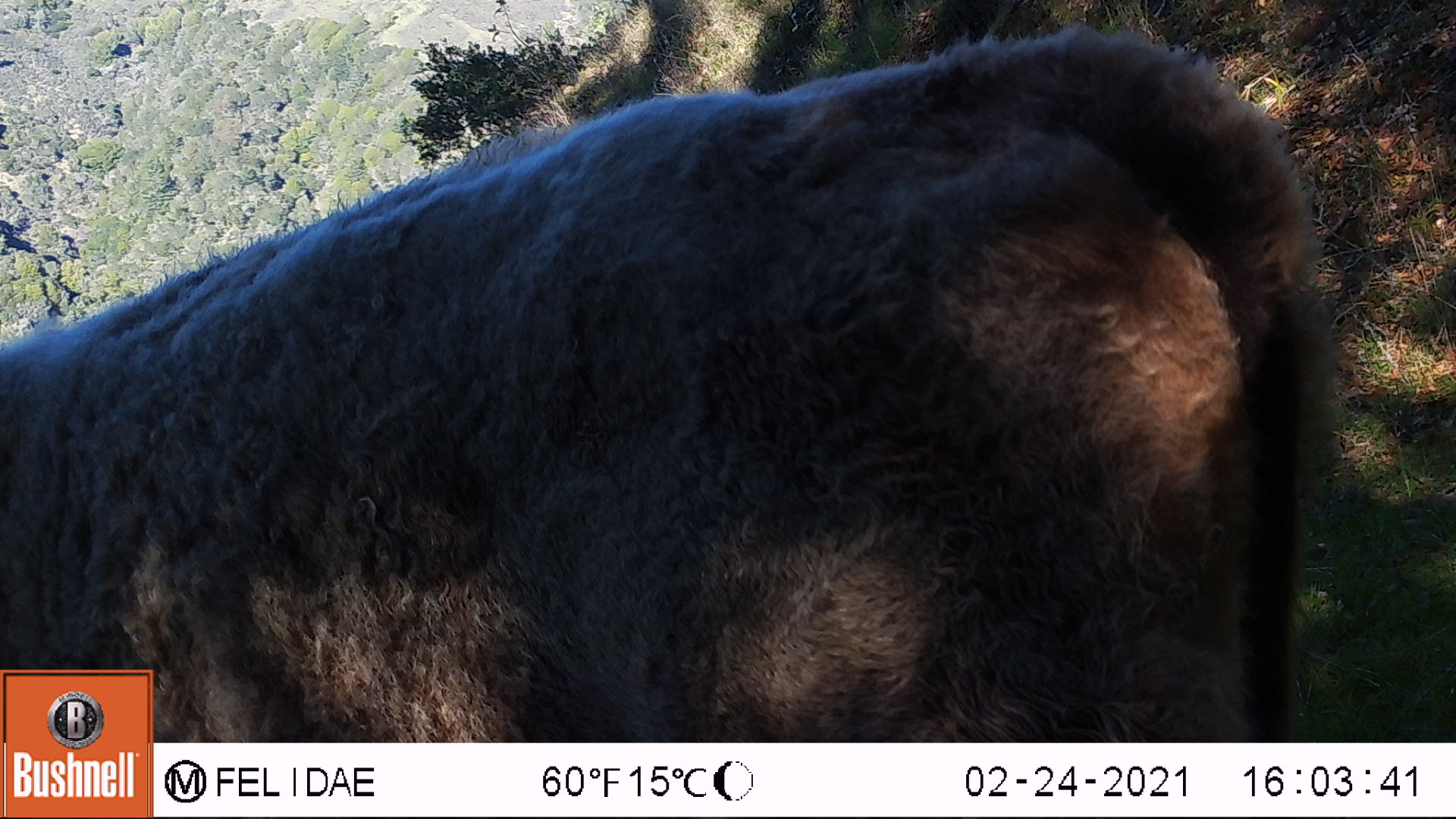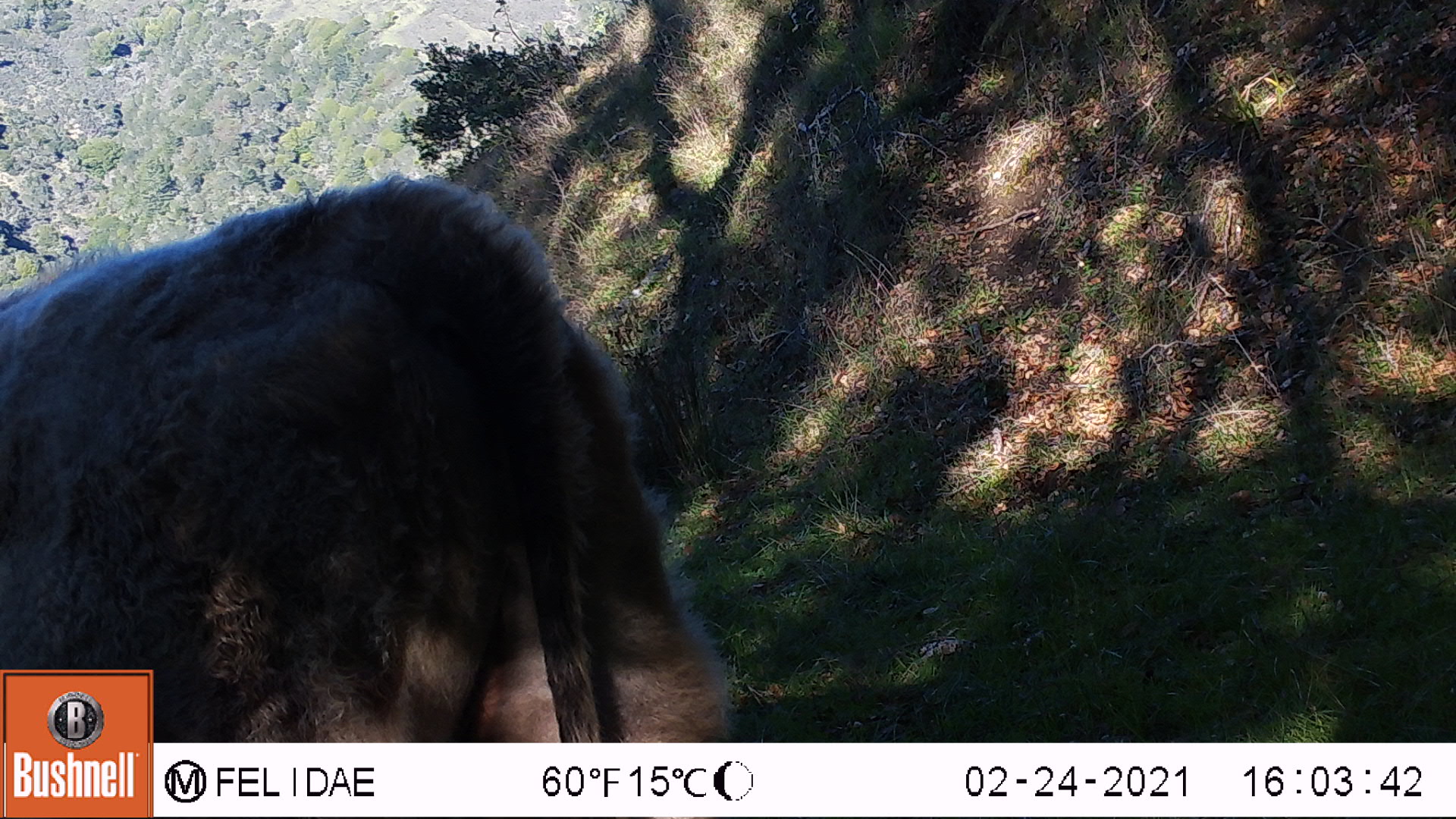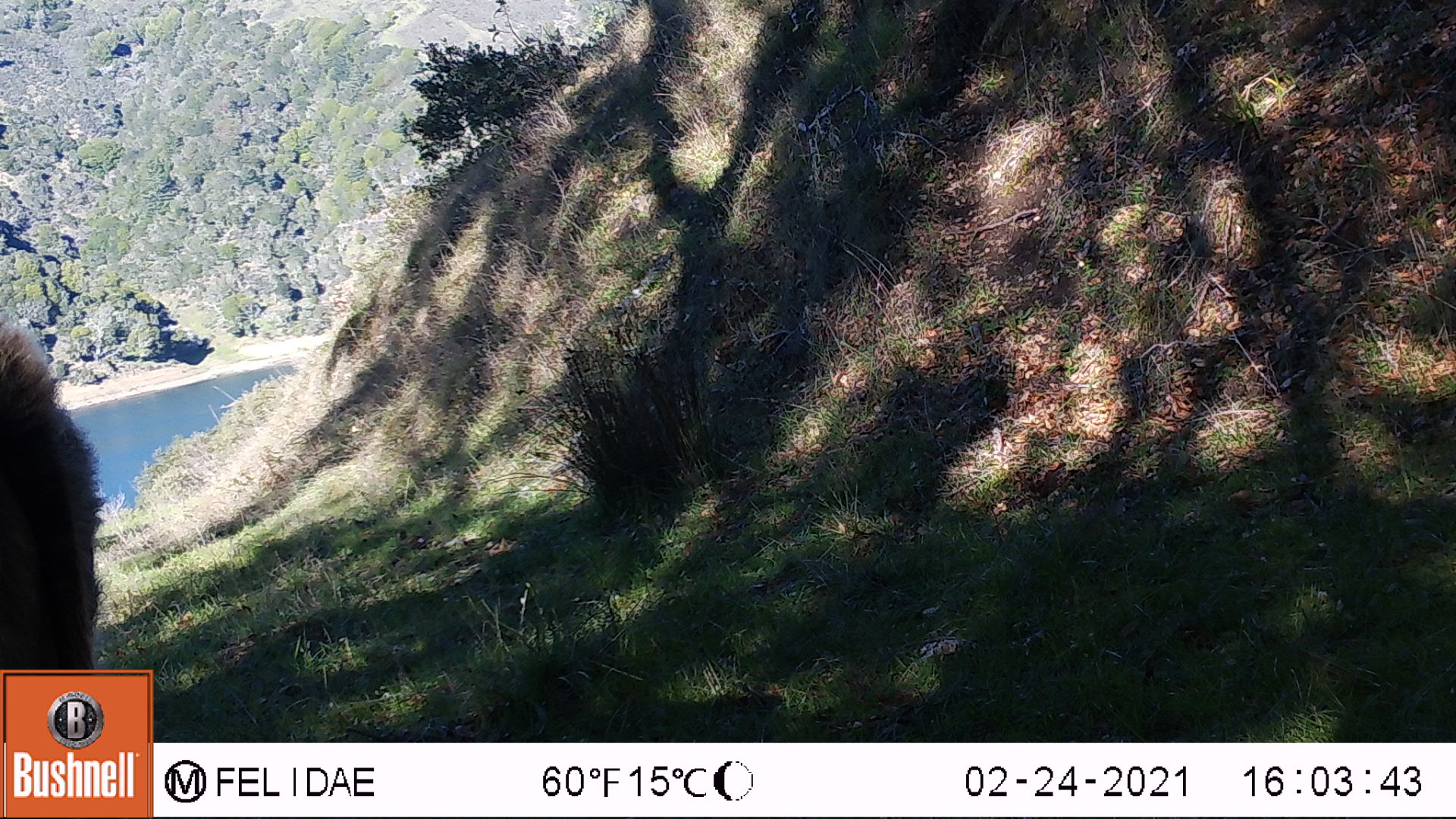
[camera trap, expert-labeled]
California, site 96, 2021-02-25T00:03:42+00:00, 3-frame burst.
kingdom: Animalia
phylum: Chordata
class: Mammalia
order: Artiodactyla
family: Bovidae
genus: Bos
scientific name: Bos taurus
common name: domestic cattle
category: cattle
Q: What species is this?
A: Cattle (domestic cattle) (Bos taurus).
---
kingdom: Animalia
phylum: Chordata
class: Mammalia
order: Artiodactyla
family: Cervidae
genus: Cervus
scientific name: Cervus canadensis nannodes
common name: tule elk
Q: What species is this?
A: Tule elk (Cervus canadensis nannodes).